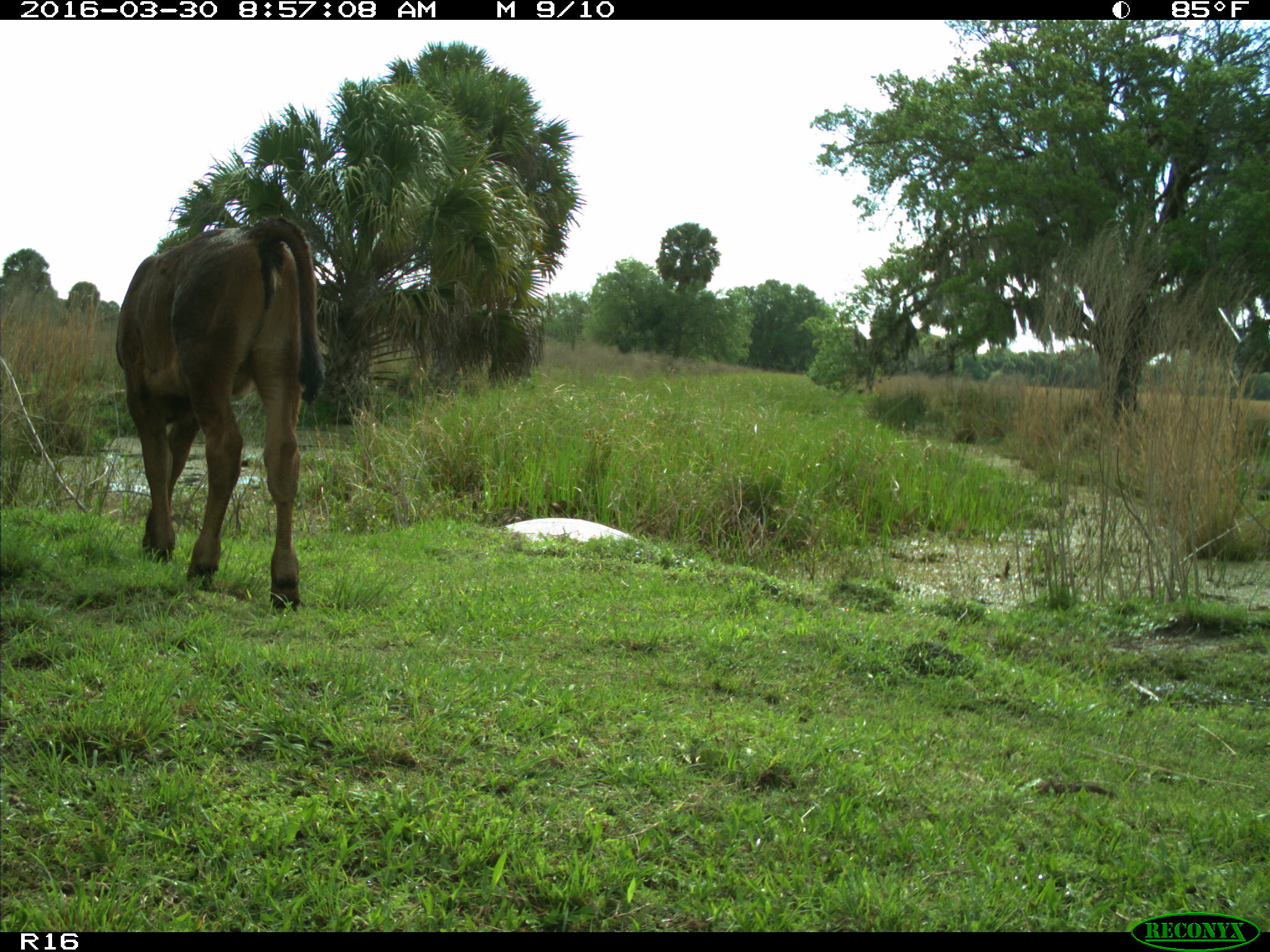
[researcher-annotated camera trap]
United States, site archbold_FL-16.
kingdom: Animalia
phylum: Chordata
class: Mammalia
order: Artiodactyla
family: Bovidae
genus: Bos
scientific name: Bos taurus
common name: domestic cow